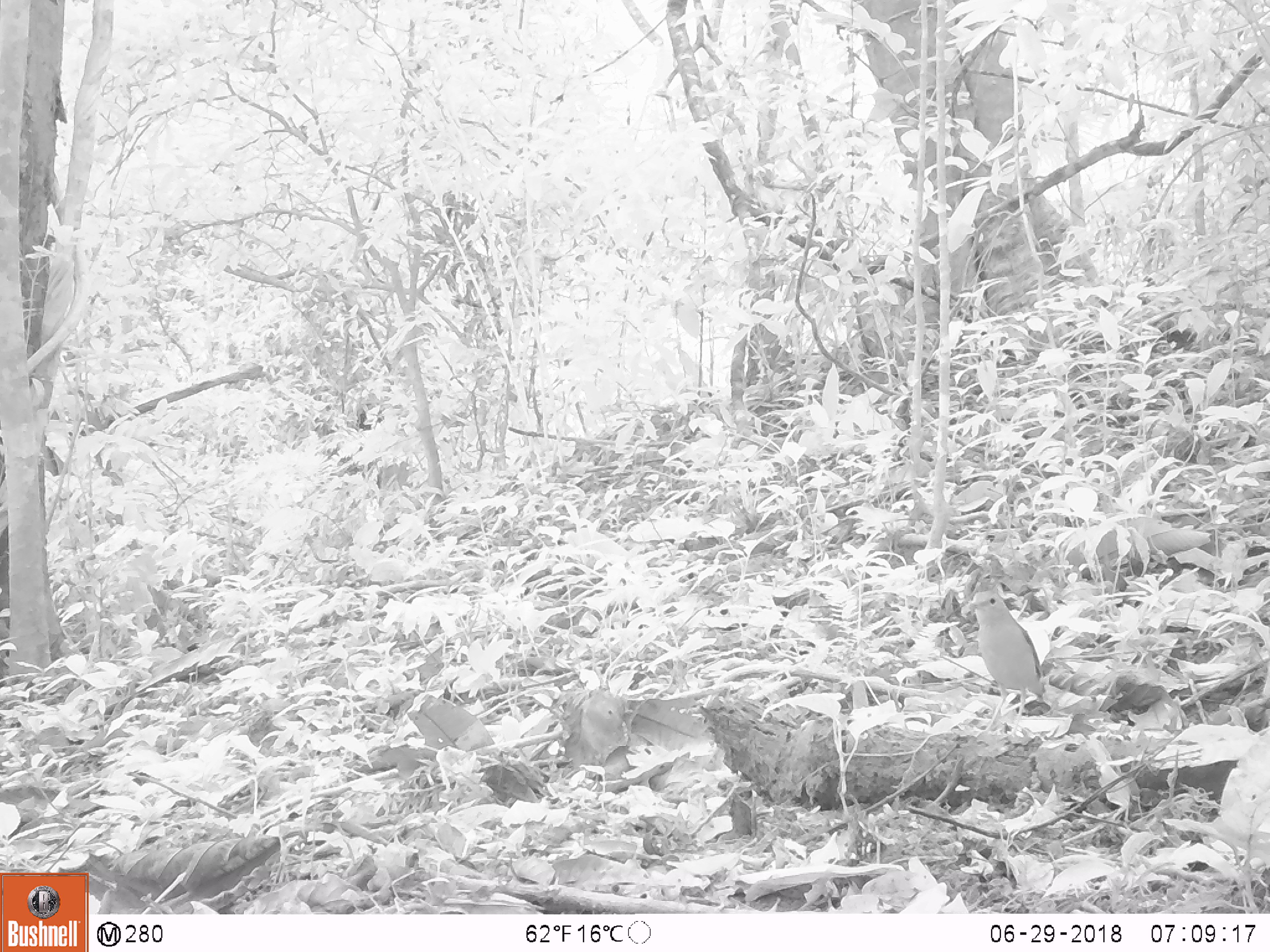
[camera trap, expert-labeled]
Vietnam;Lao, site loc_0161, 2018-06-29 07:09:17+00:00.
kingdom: Animalia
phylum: Chordata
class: Aves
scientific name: Aves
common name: bird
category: unidentified bird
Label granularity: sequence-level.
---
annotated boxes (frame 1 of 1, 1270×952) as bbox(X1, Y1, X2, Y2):
unidentified bird: bbox(967, 590, 1046, 740)